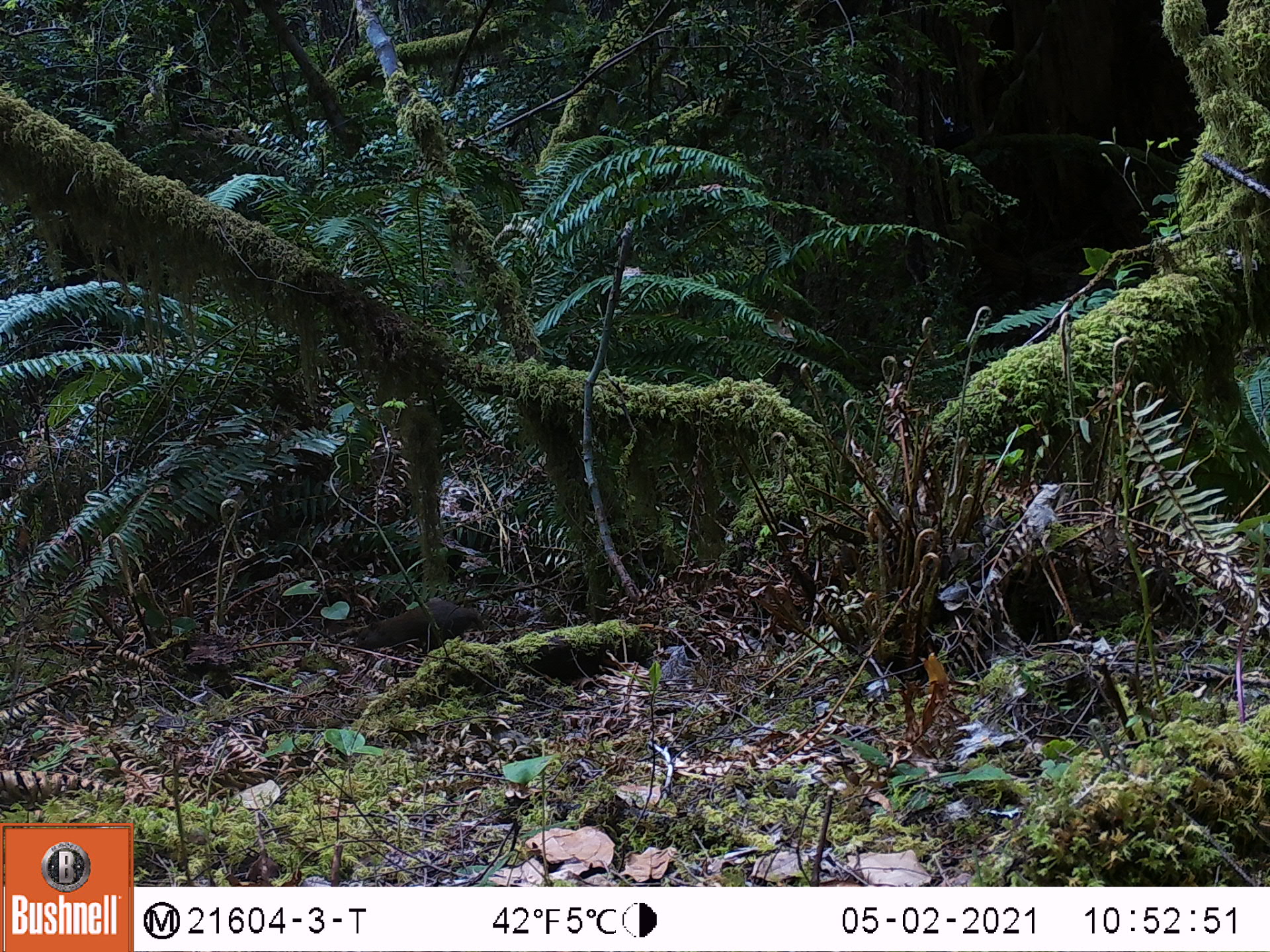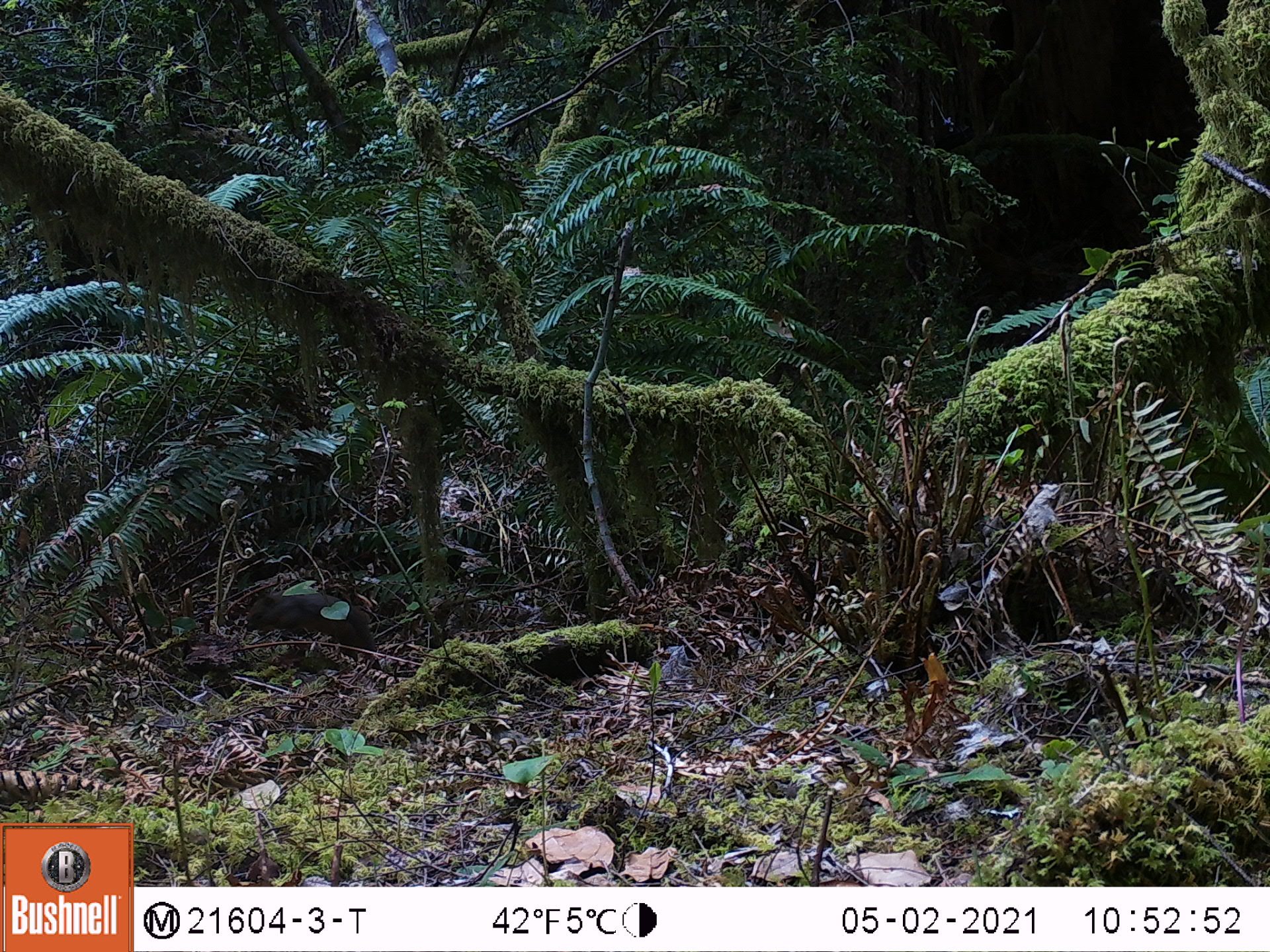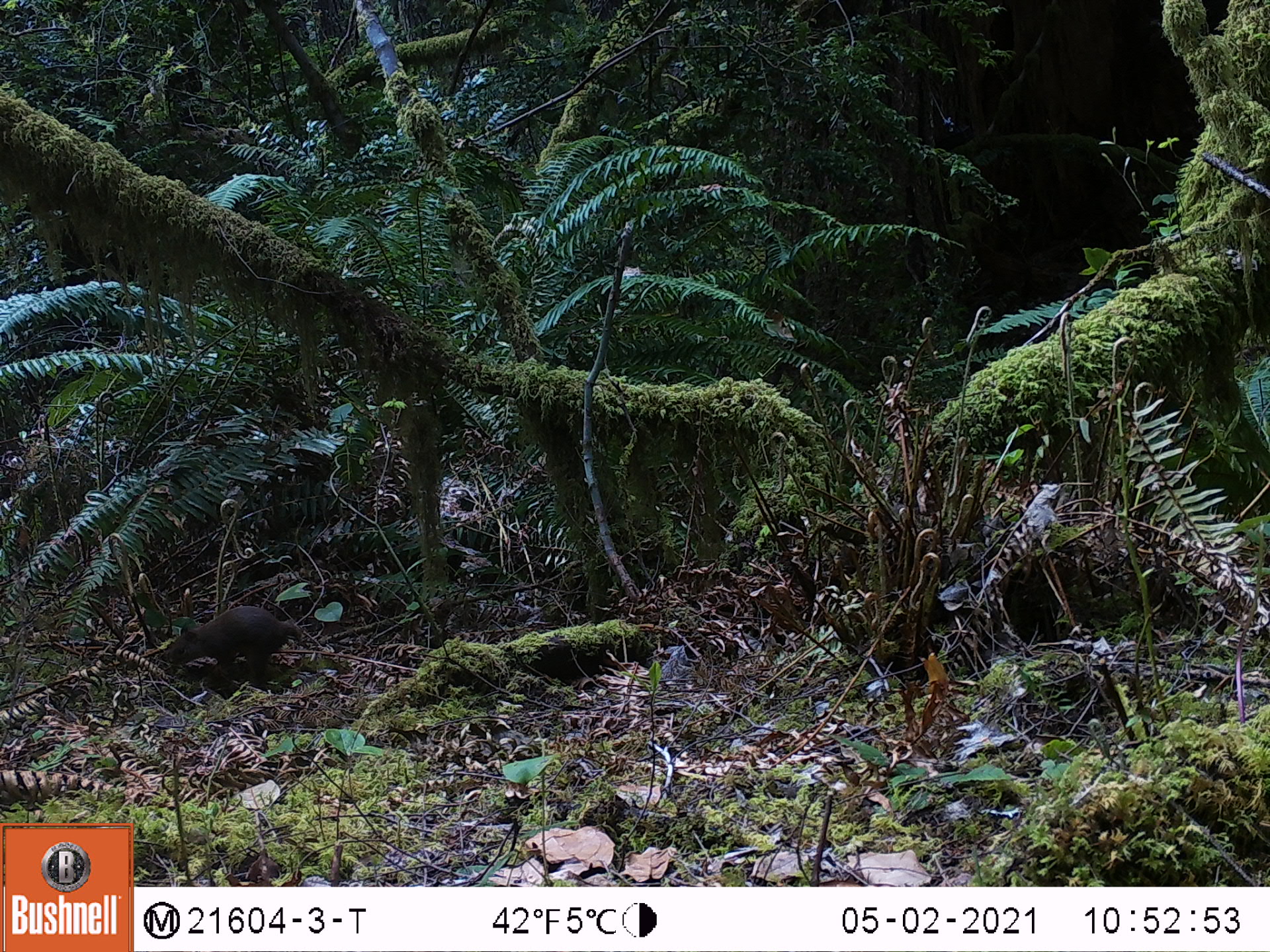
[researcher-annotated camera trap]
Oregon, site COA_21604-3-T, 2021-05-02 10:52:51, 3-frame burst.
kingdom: Animalia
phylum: Chordata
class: Mammalia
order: Rodentia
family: Sciuridae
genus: Tamiasciurus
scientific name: Tamiasciurus douglasii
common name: douglas squirrel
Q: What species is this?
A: Douglas squirrel (Tamiasciurus douglasii).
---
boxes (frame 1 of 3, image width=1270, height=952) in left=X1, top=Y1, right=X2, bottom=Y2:
douglas squirrel: left=353, top=598, right=483, bottom=658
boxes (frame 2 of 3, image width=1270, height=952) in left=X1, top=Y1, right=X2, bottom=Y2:
douglas squirrel: left=240, top=578, right=378, bottom=657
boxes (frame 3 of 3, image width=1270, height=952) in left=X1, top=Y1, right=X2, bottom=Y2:
douglas squirrel: left=161, top=599, right=303, bottom=686